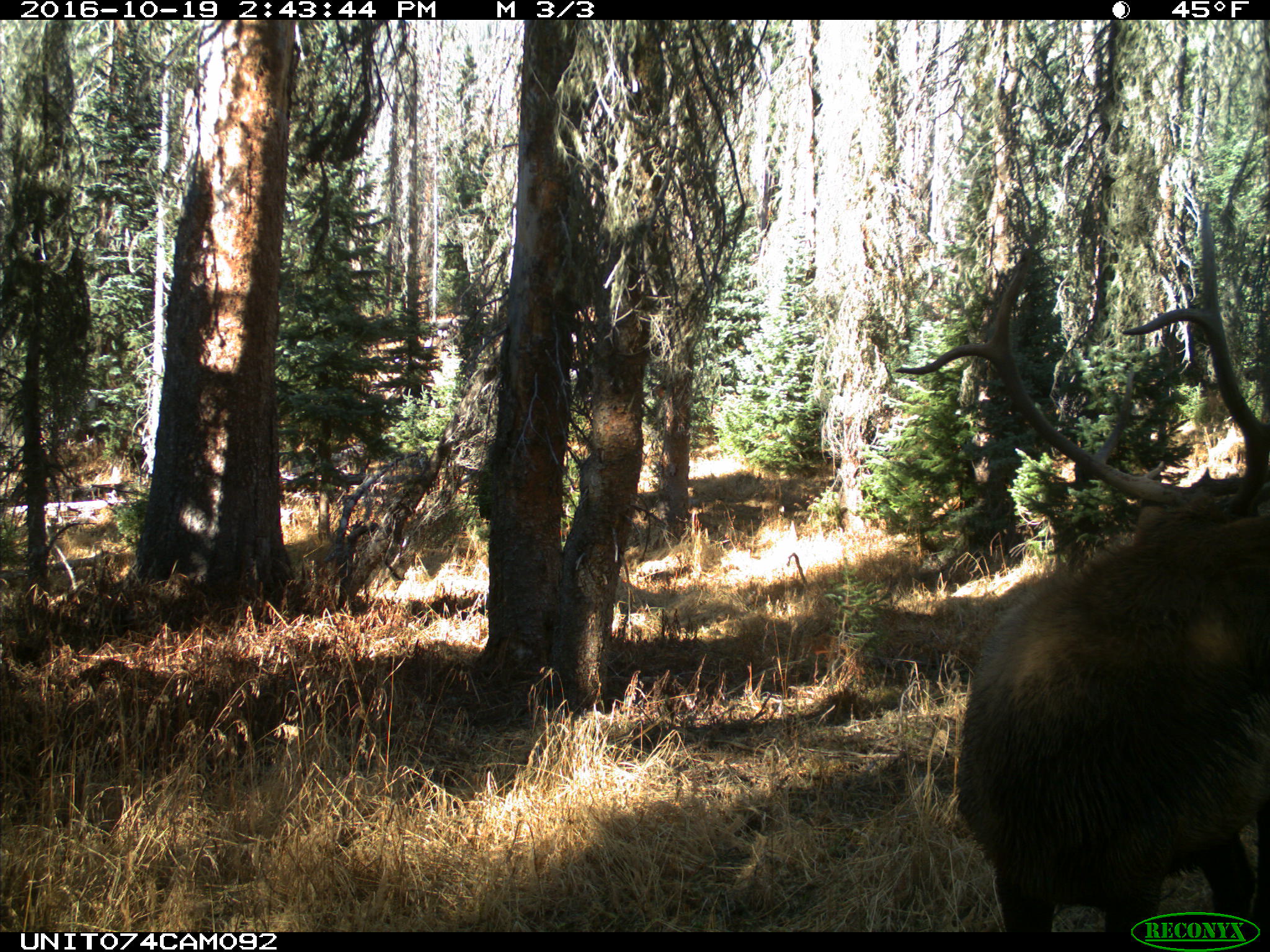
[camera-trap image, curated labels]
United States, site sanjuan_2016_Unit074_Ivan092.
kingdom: Animalia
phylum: Chordata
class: Mammalia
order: Artiodactyla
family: Cervidae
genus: Cervus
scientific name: Cervus elaphus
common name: red deer